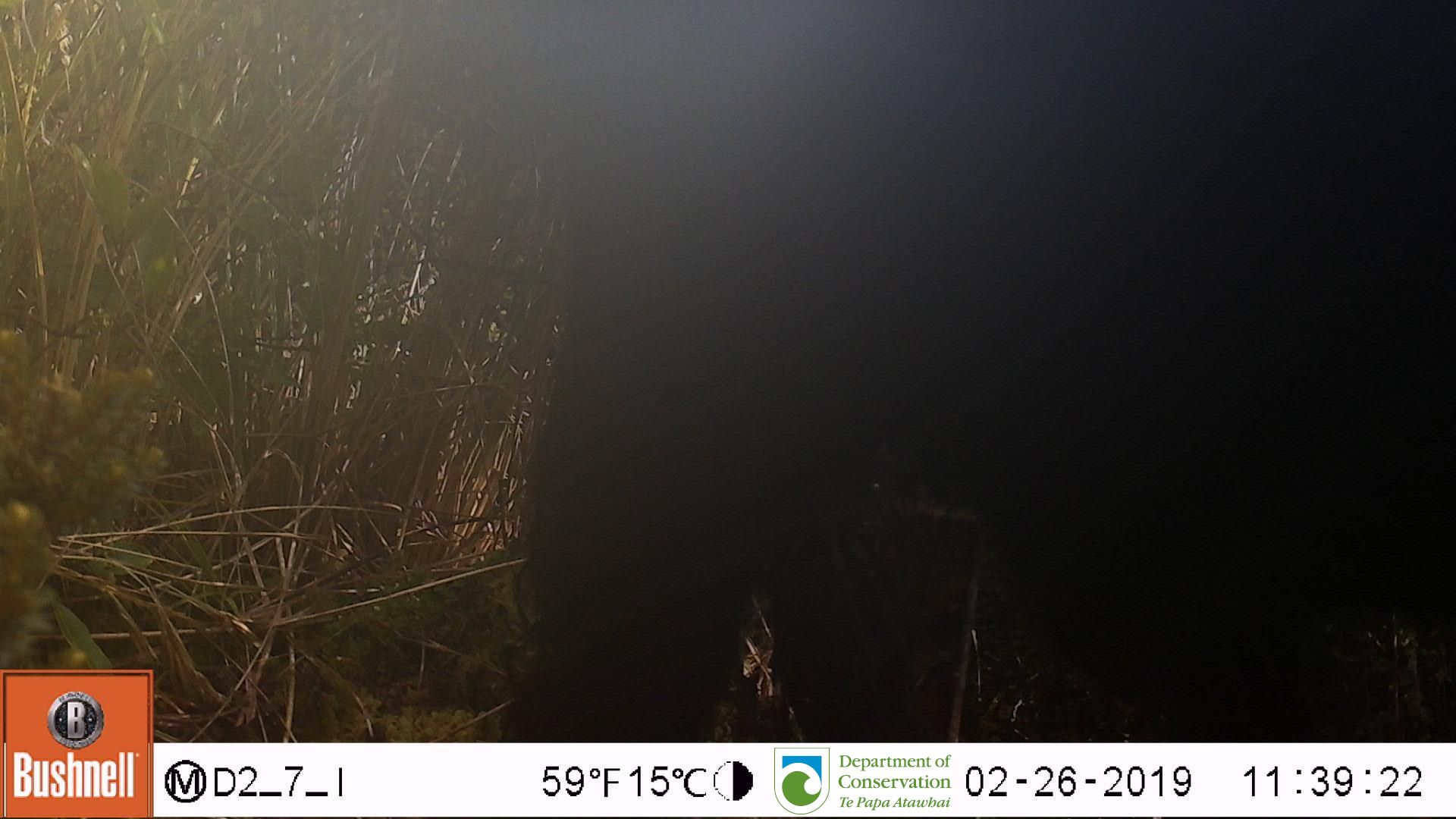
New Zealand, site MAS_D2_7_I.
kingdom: Animalia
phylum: Chordata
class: Mammalia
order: Artiodactyla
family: Suidae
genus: Sus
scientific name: Sus scrofa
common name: pig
Pig (Sus scrofa).